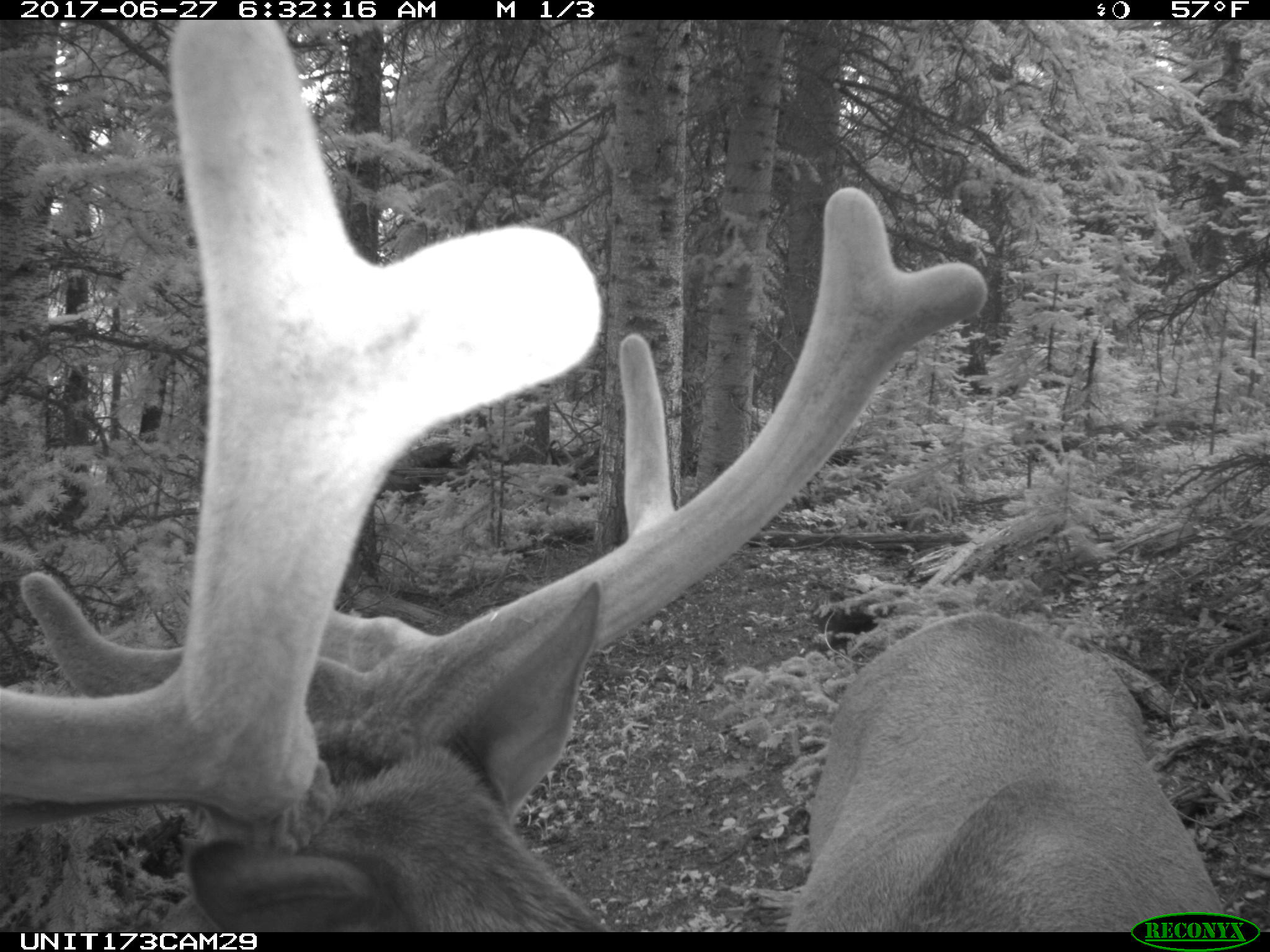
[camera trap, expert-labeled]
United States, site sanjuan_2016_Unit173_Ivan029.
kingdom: Animalia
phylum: Chordata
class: Mammalia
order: Artiodactyla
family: Cervidae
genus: Cervus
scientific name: Cervus elaphus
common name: red deer